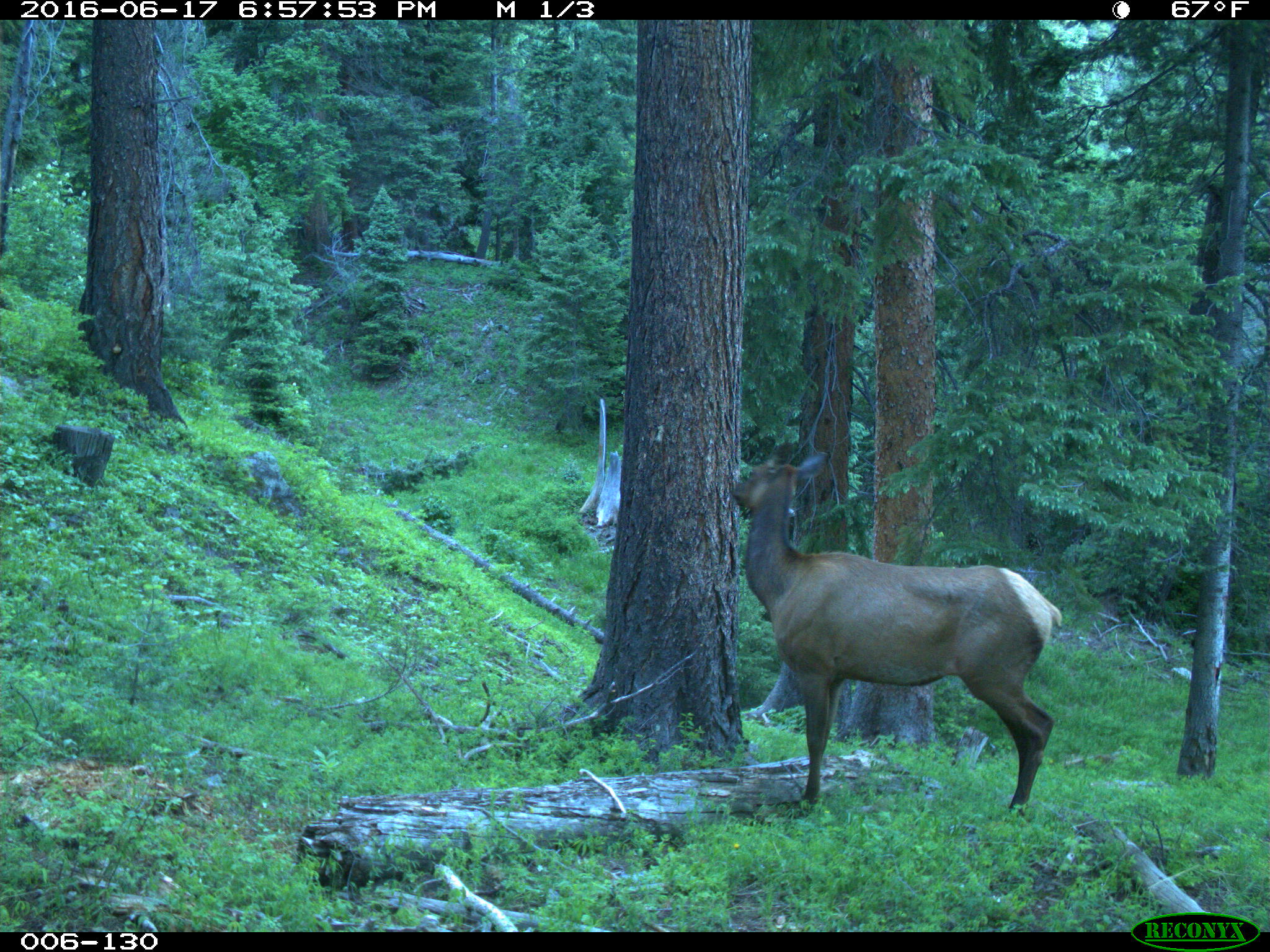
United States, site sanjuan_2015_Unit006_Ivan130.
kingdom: Animalia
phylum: Chordata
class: Mammalia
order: Artiodactyla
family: Cervidae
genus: Cervus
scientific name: Cervus elaphus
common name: red deer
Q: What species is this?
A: Cervus elaphus (red deer).